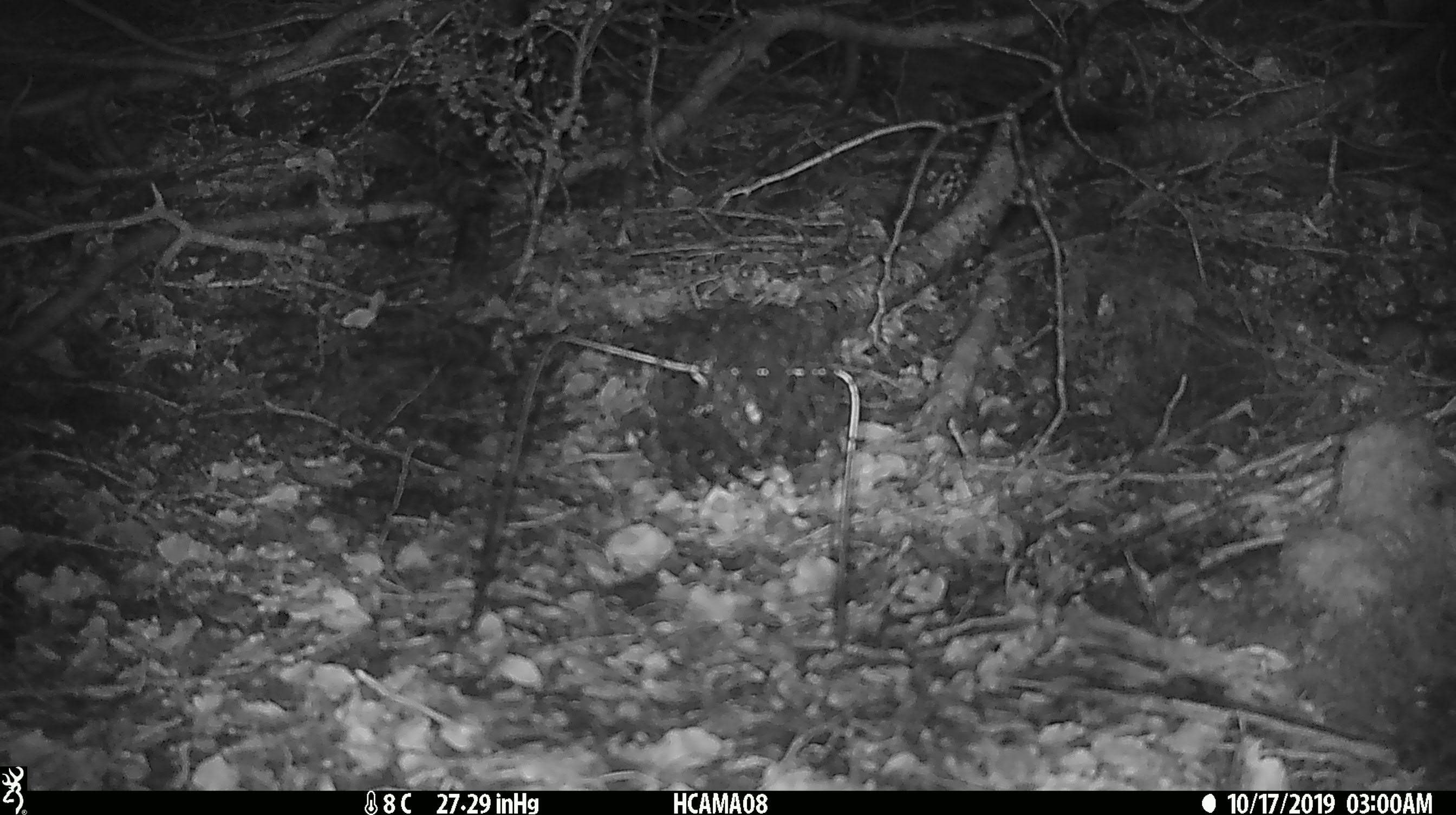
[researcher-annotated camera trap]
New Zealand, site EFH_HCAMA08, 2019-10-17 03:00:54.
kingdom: Animalia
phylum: Chordata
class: Mammalia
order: Rodentia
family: Muridae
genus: Mus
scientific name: Mus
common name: mouse